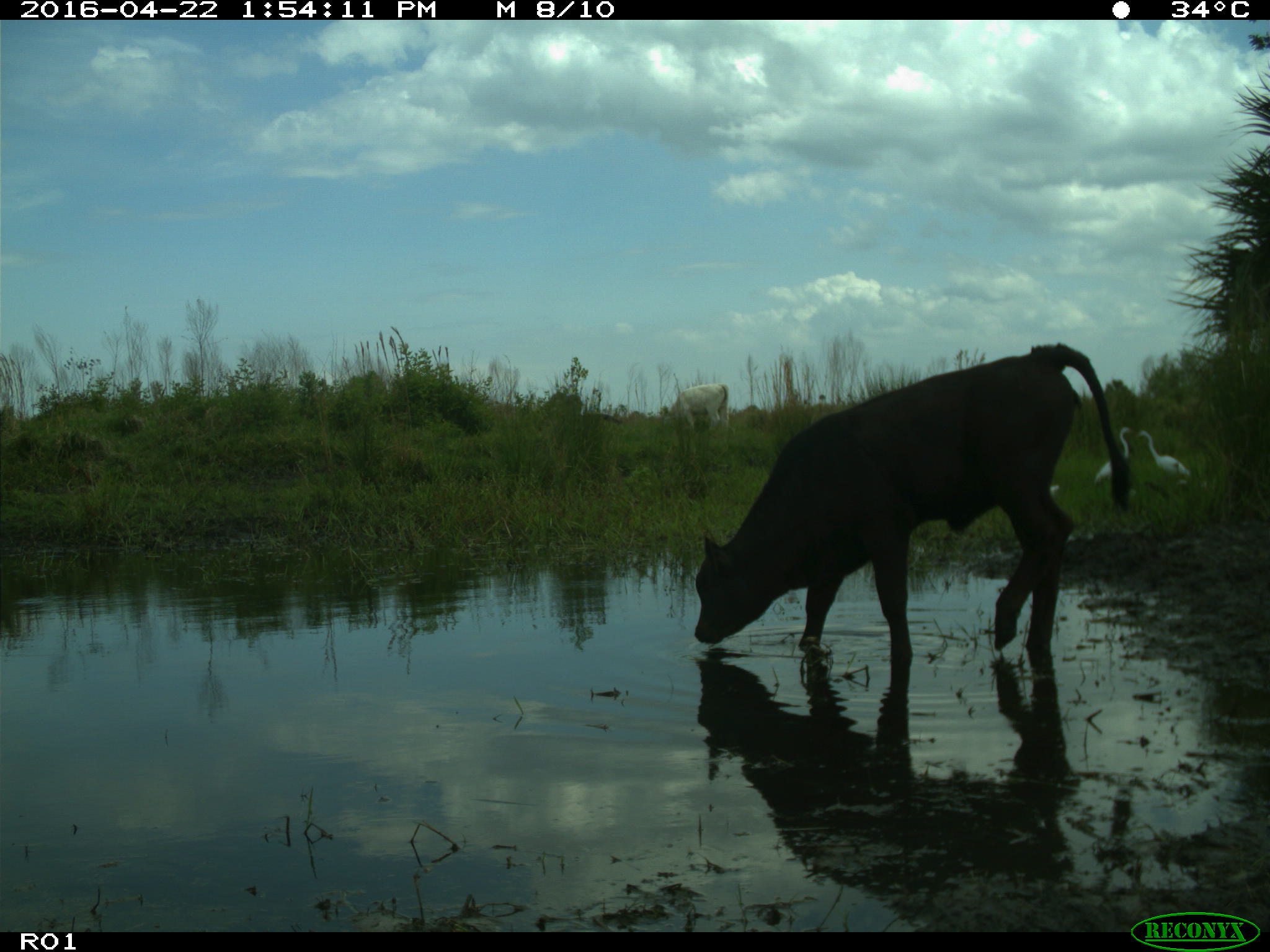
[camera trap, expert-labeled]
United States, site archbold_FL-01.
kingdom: Animalia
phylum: Chordata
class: Mammalia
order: Artiodactyla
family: Bovidae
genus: Bos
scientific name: Bos taurus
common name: domestic cow